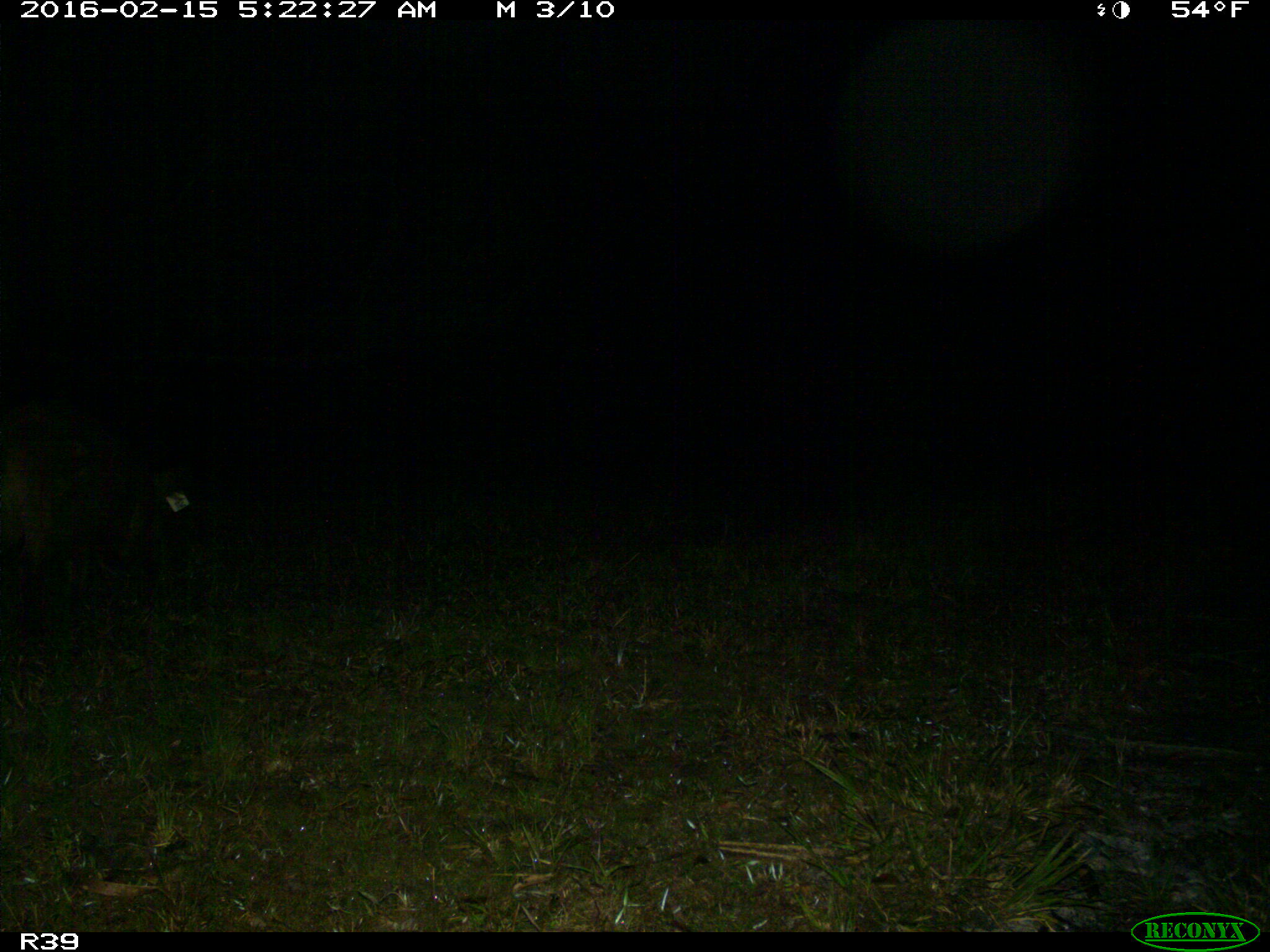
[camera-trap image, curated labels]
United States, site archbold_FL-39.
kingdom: Animalia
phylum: Chordata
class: Mammalia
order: Artiodactyla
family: Suidae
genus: Sus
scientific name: Sus scrofa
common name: wild boar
Sus scrofa (wild boar).